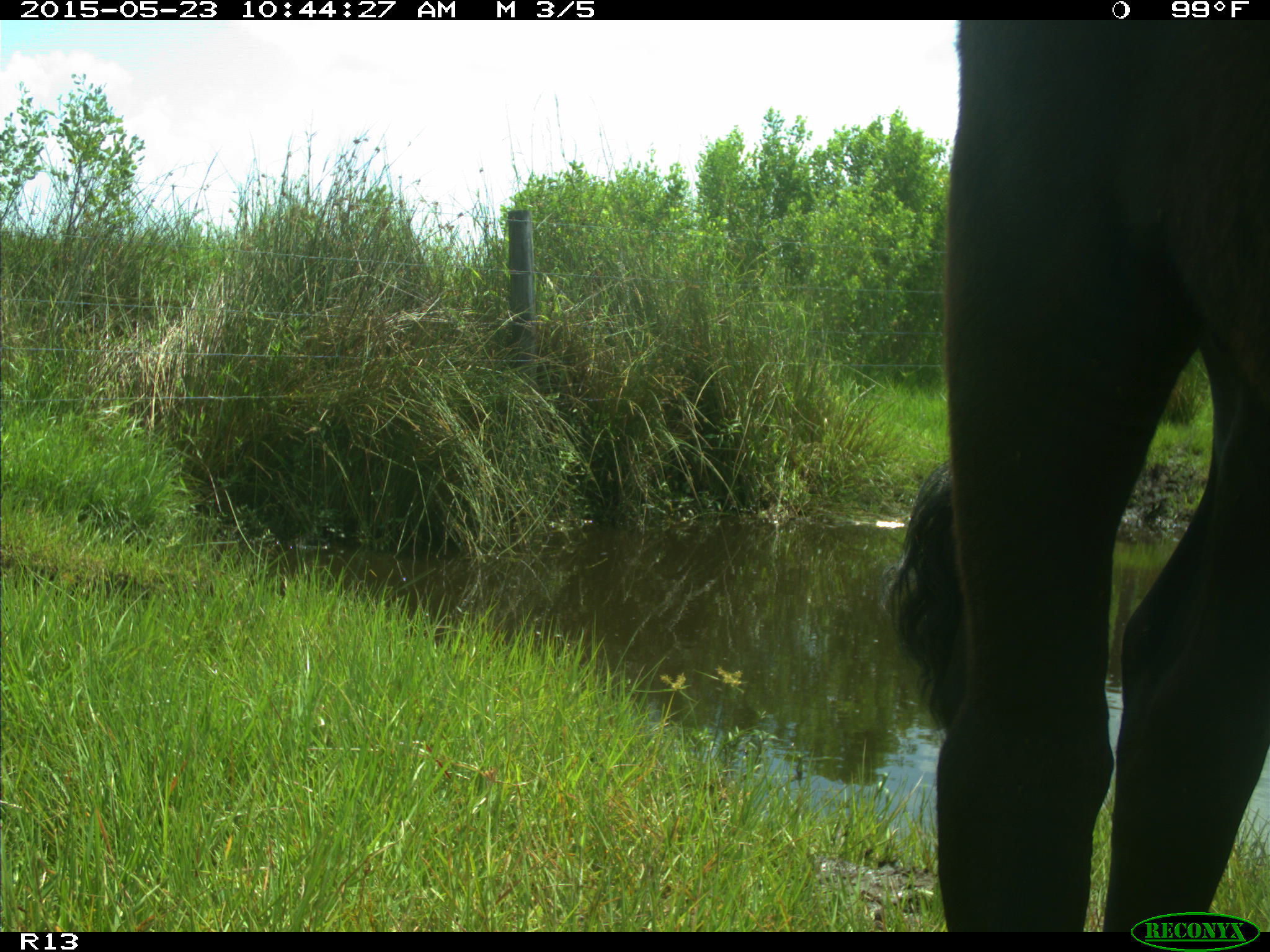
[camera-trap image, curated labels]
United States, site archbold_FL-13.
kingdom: Animalia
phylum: Chordata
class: Mammalia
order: Artiodactyla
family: Bovidae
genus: Bos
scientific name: Bos taurus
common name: domestic cow